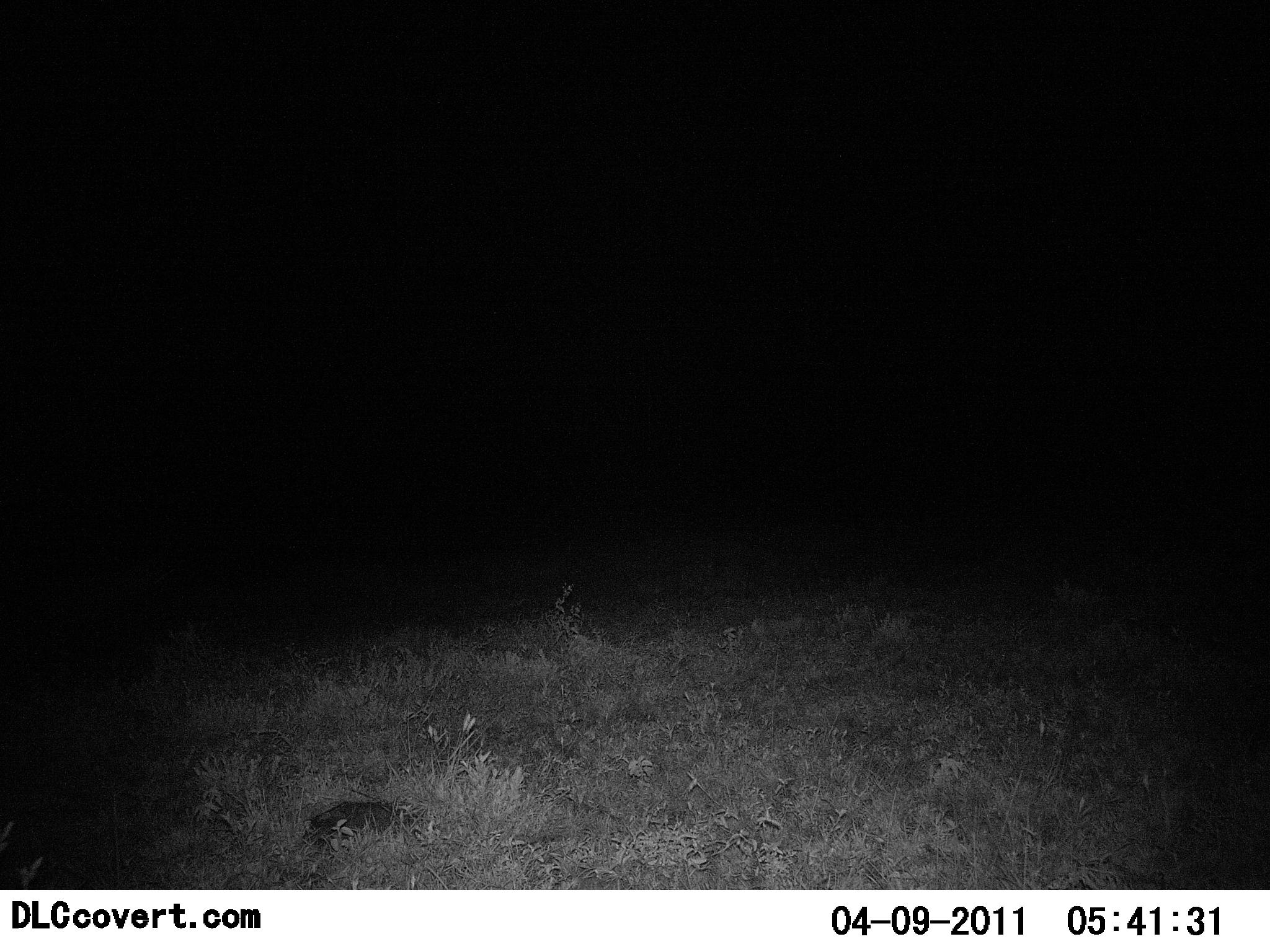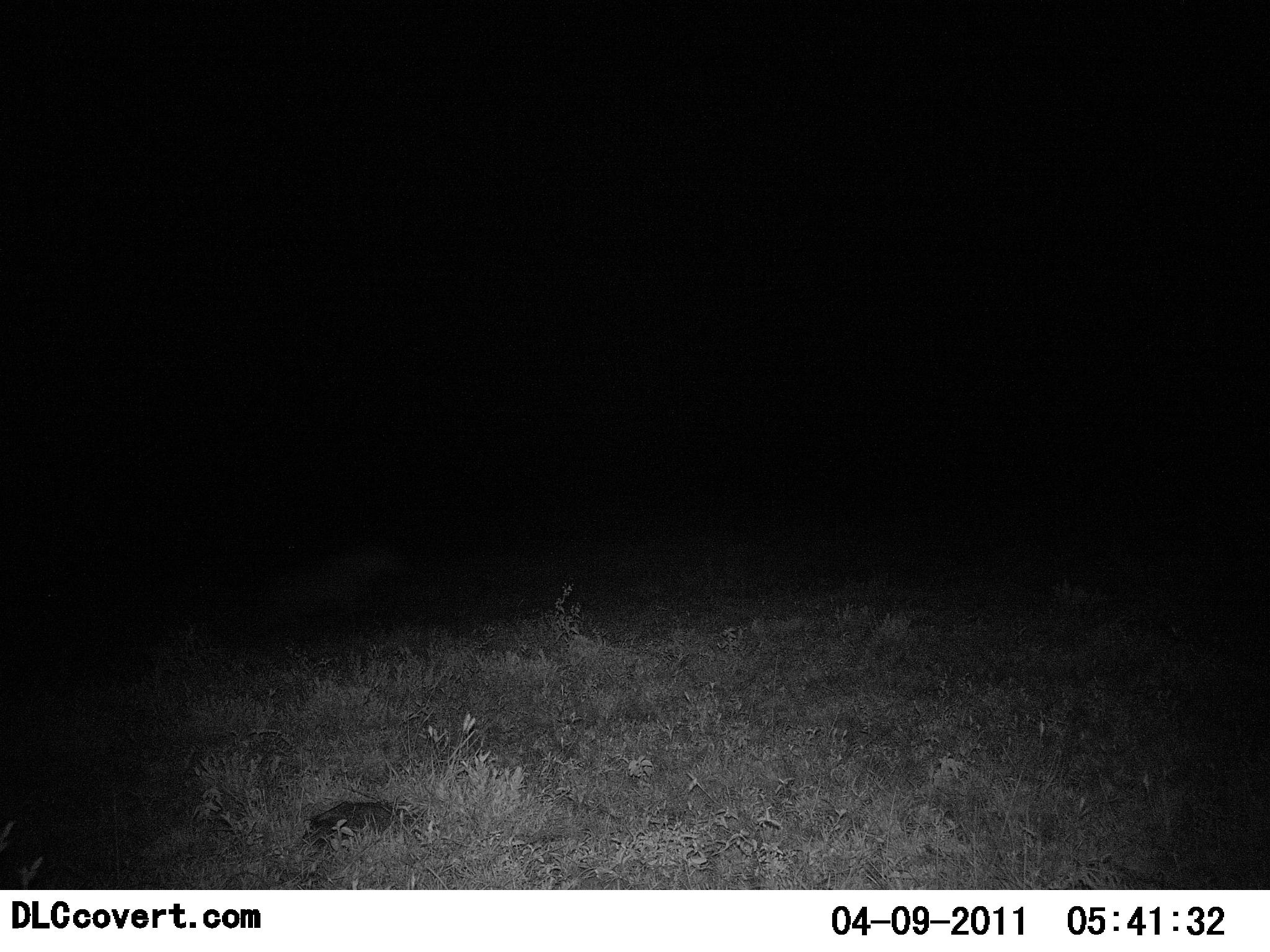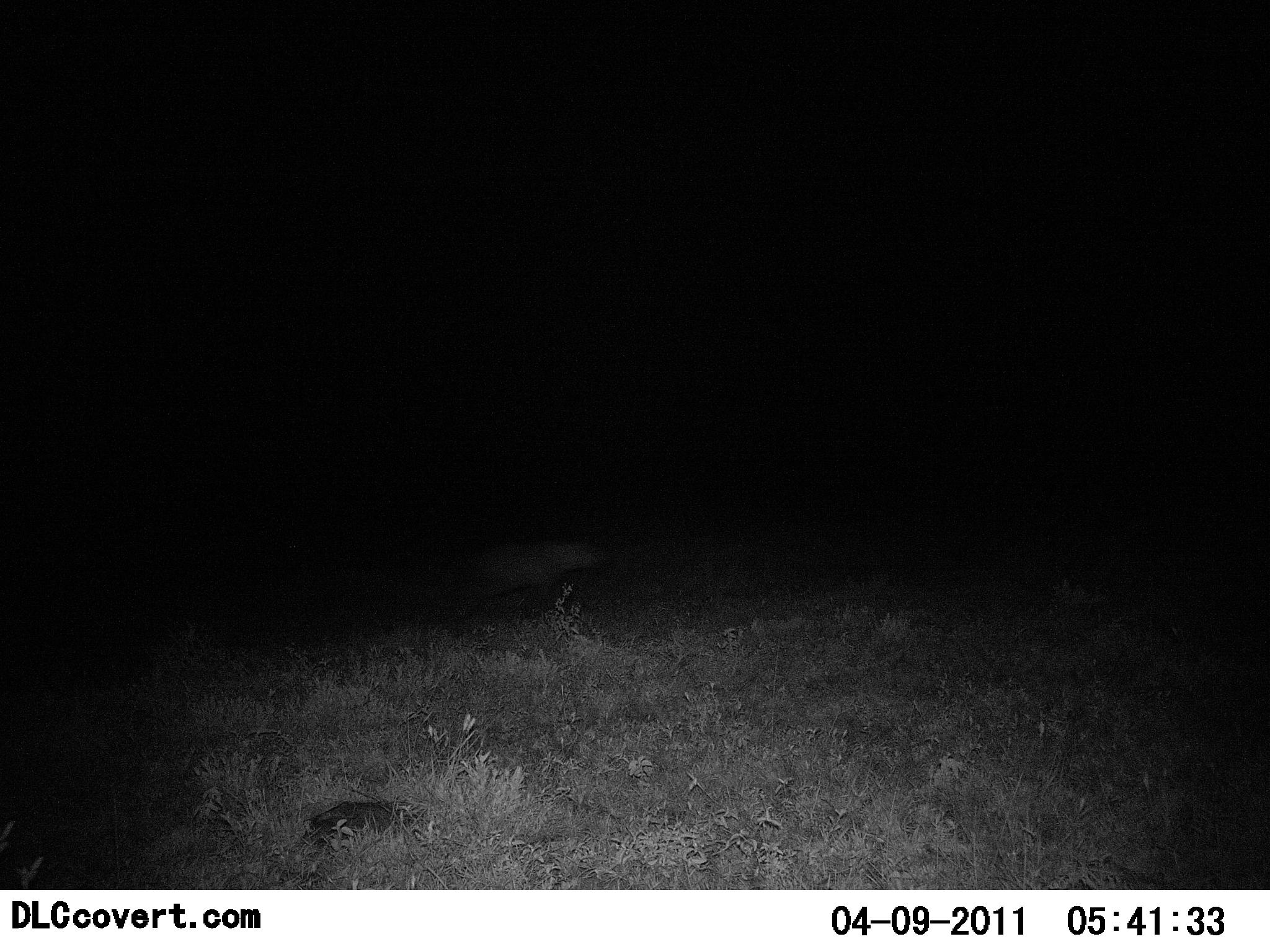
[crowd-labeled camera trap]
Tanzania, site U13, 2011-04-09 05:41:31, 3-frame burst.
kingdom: Animalia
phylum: Chordata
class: Mammalia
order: Carnivora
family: Hyaenidae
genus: Crocuta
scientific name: Crocuta crocuta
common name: spotted hyena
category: hyenaspotted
Hyenaspotted (spotted hyena) (Crocuta crocuta), count 1. Behavior (volunteer vote fractions): standing 0%, resting 0%, moving 100%, interacting 0%. Young present (vote fraction): 0%. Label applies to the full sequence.